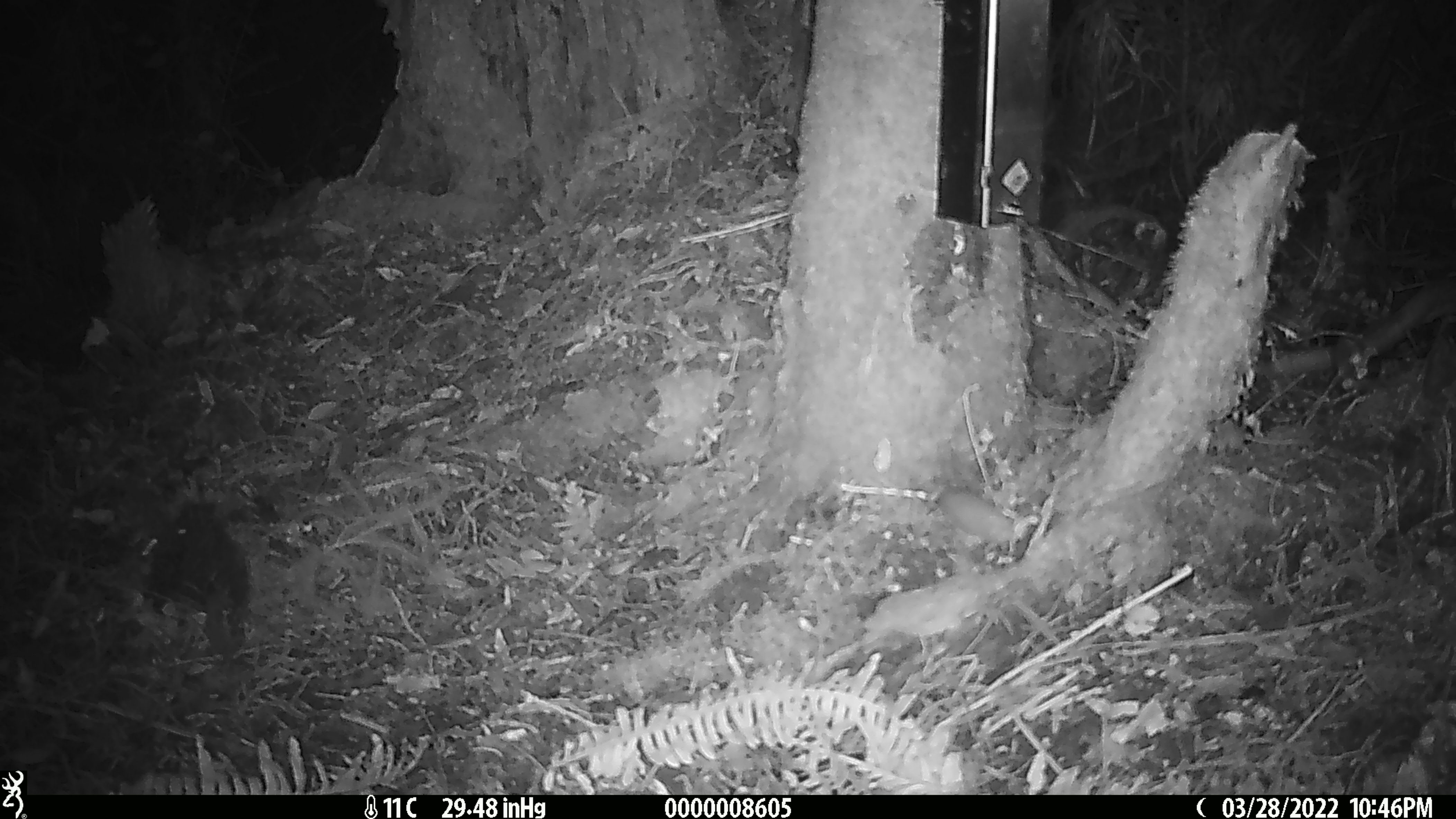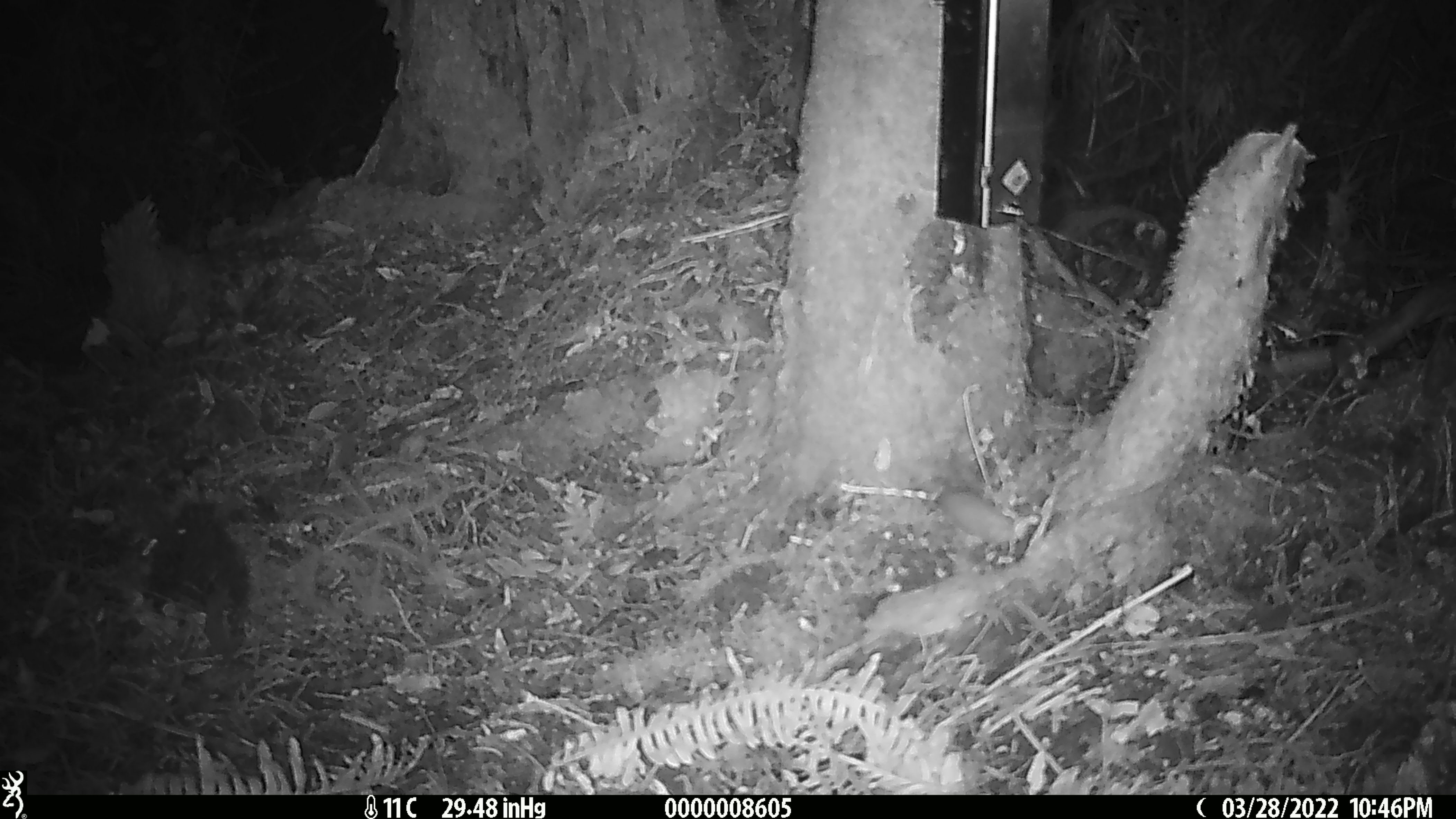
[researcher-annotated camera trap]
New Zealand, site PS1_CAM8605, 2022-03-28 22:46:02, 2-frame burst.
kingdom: Animalia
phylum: Chordata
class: Mammalia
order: Rodentia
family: Muridae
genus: Mus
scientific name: Mus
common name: mouse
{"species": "mouse (Mus)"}